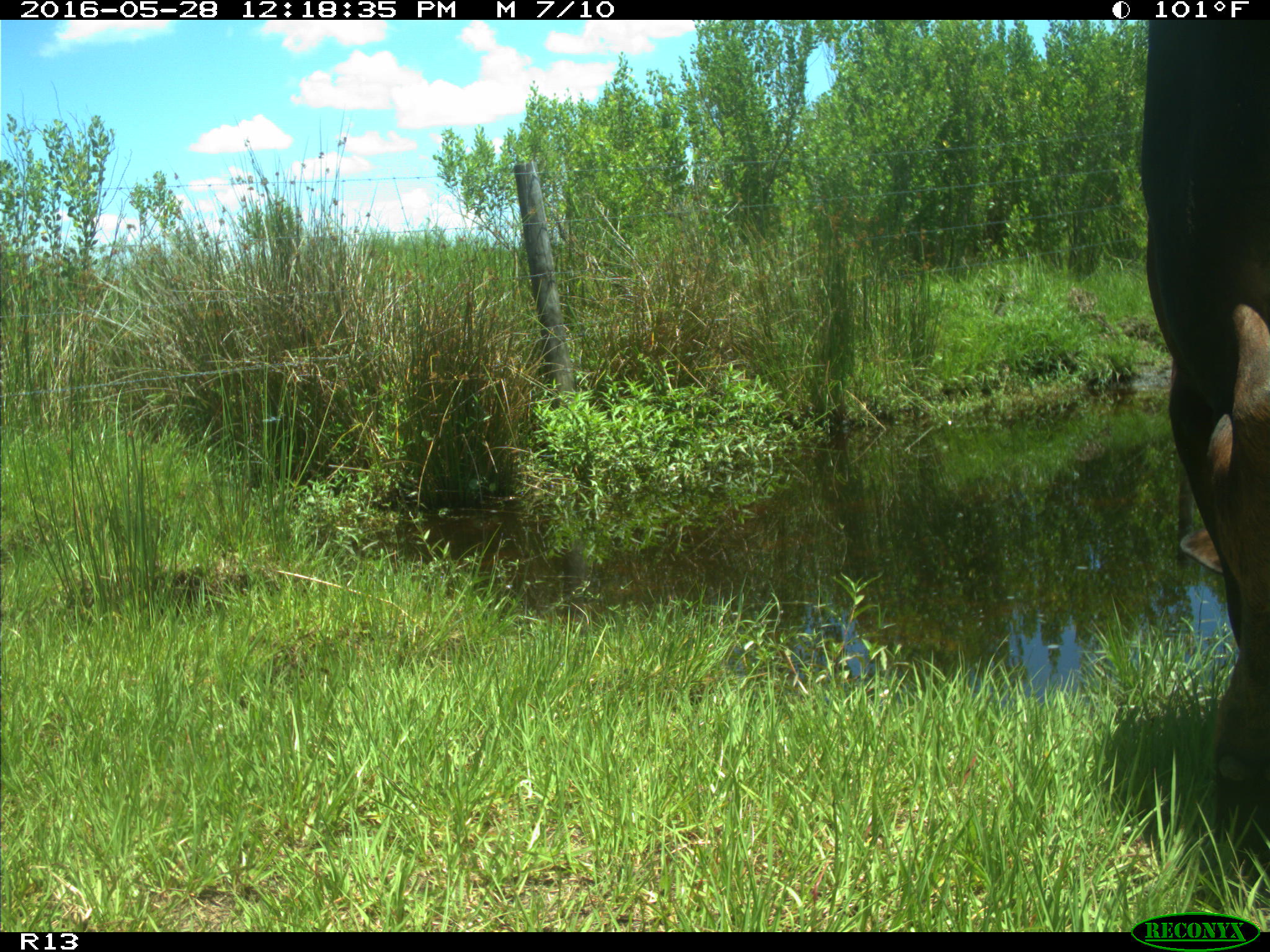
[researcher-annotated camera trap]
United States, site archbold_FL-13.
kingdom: Animalia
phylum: Chordata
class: Mammalia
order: Artiodactyla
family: Bovidae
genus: Bos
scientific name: Bos taurus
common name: domestic cow